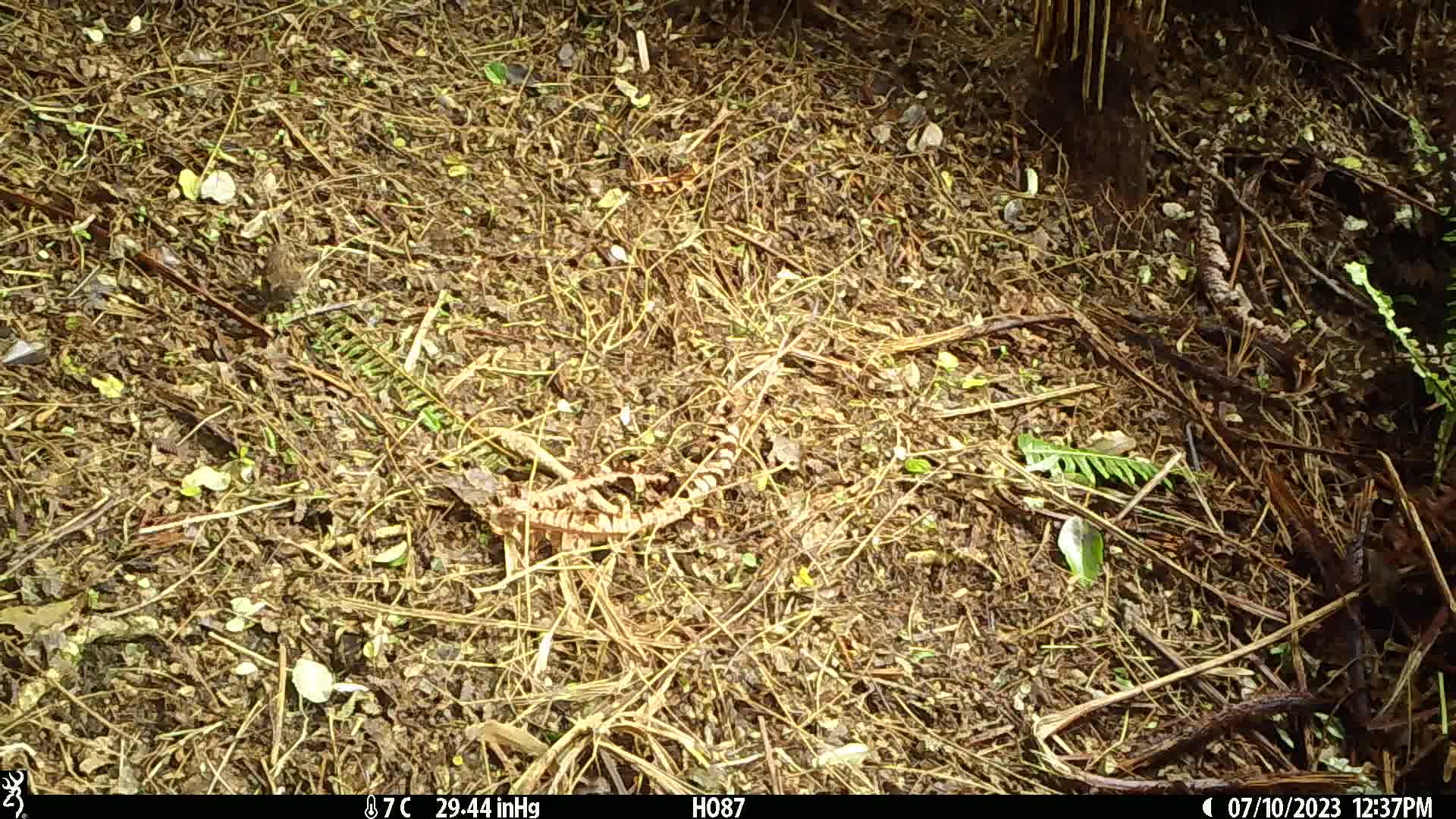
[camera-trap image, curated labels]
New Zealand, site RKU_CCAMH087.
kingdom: Animalia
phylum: Chordata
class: Aves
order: Passeriformes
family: Prunellidae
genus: Prunella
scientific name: Prunella modularis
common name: dunnock